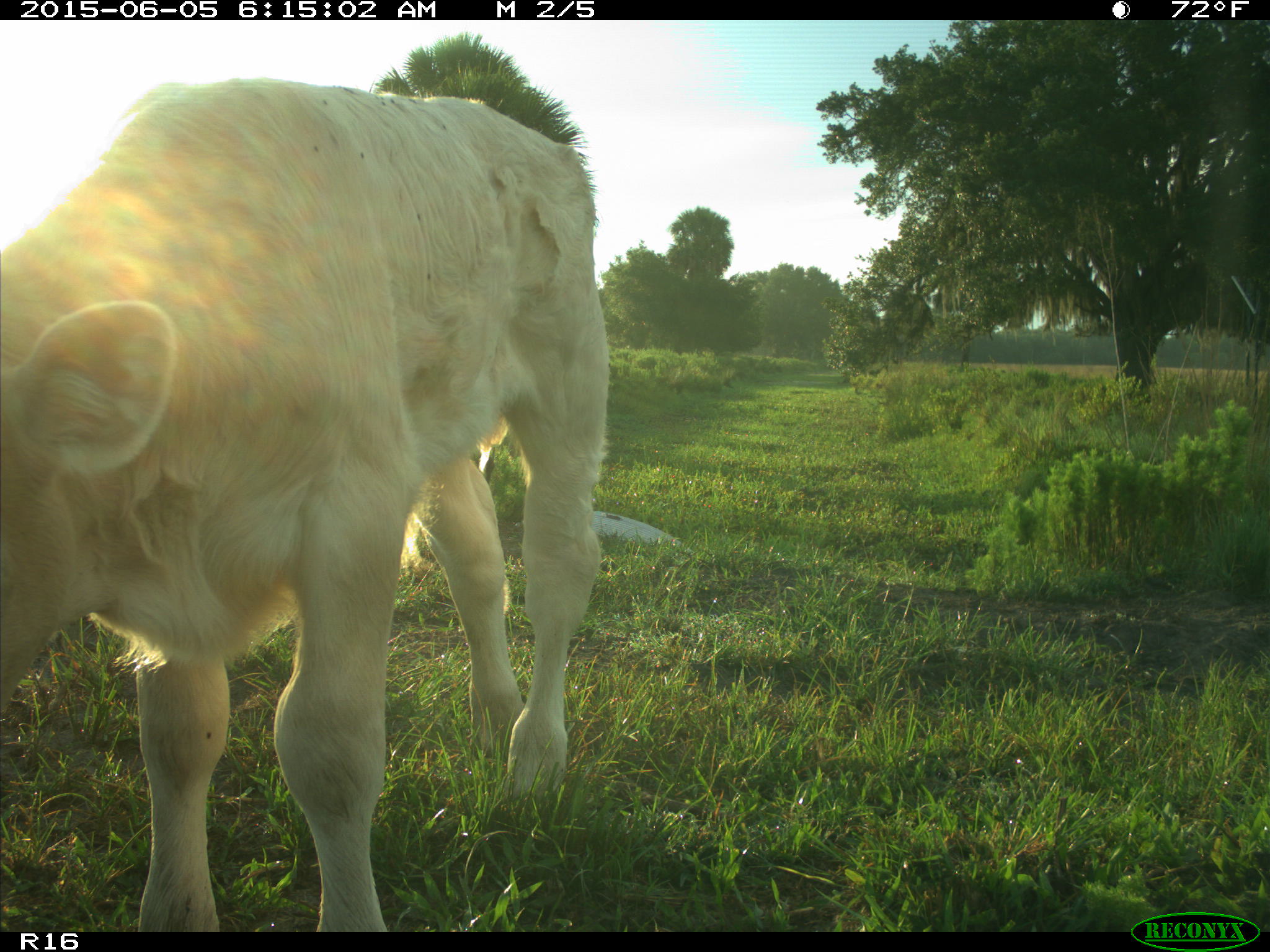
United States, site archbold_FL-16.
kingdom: Animalia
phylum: Chordata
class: Mammalia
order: Artiodactyla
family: Bovidae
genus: Bos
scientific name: Bos taurus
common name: domestic cow